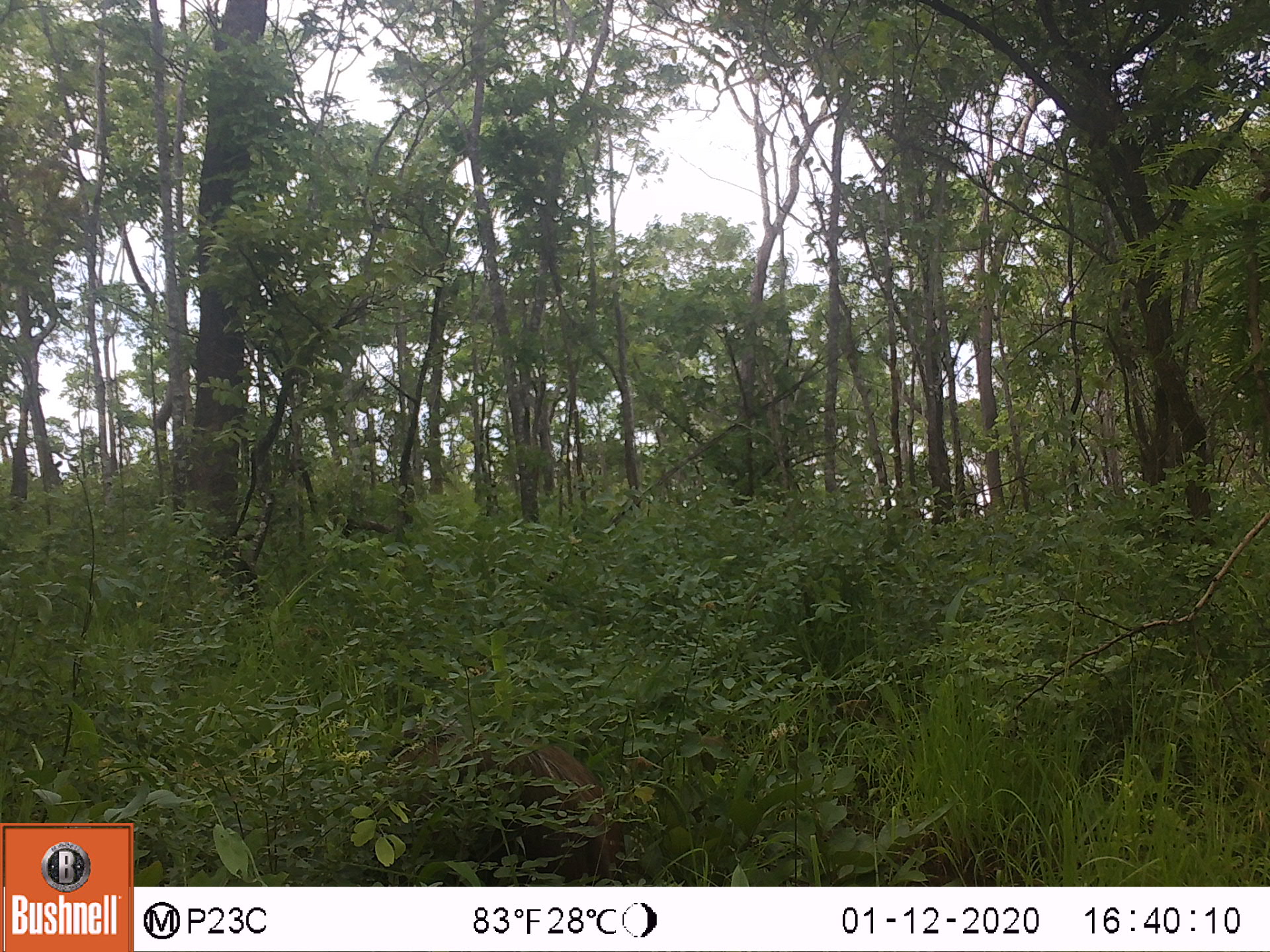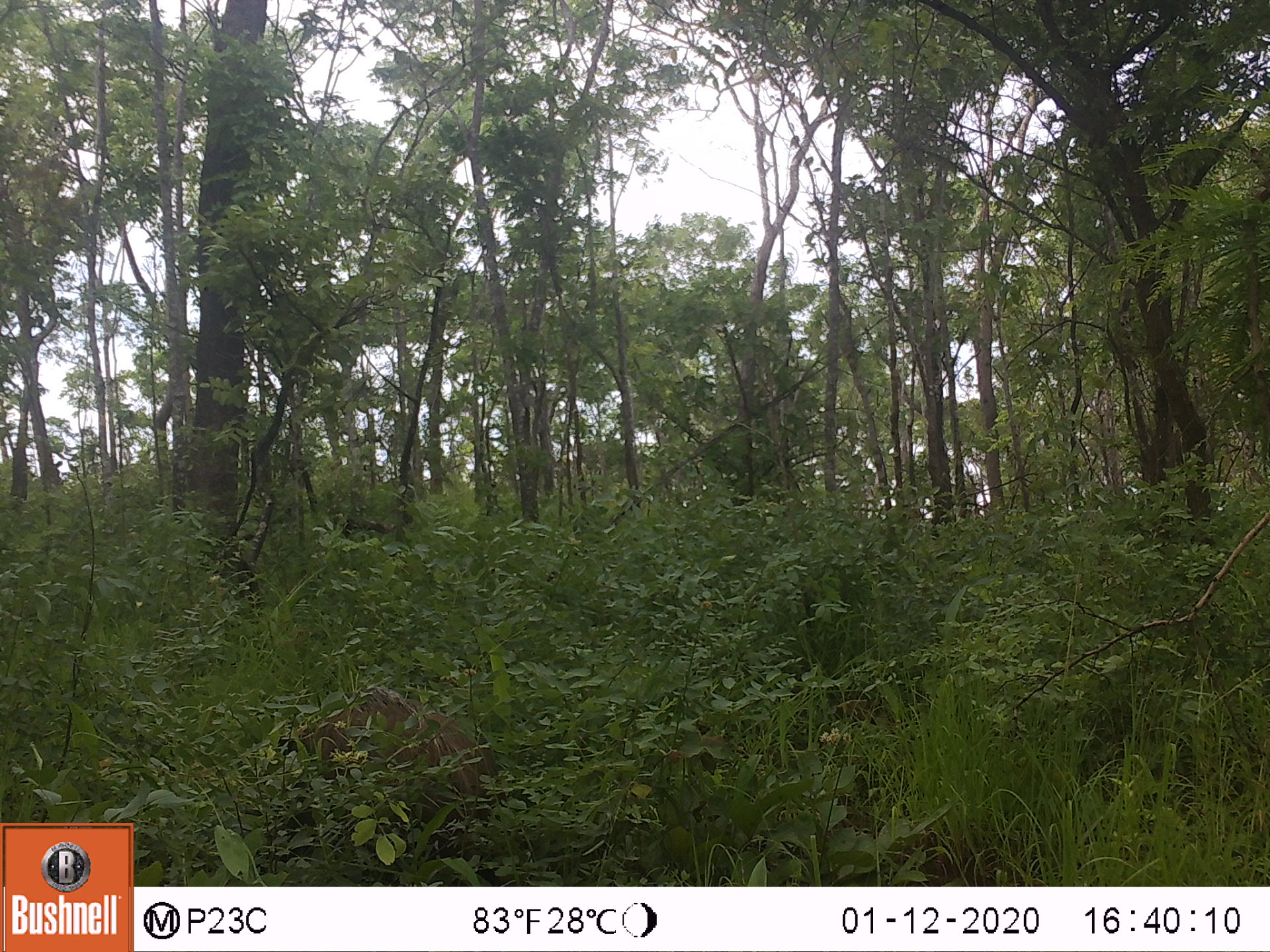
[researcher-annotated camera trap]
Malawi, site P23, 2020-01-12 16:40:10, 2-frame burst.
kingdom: Animalia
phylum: Chordata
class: Mammalia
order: Artiodactyla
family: Suidae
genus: Phacochoerus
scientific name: Phacochoerus africanus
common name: common warthog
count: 1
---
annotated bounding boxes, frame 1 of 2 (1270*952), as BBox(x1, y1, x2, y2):
common warthog: BBox(361, 723, 632, 882)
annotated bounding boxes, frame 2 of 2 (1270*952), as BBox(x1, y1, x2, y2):
common warthog: BBox(256, 688, 492, 865)